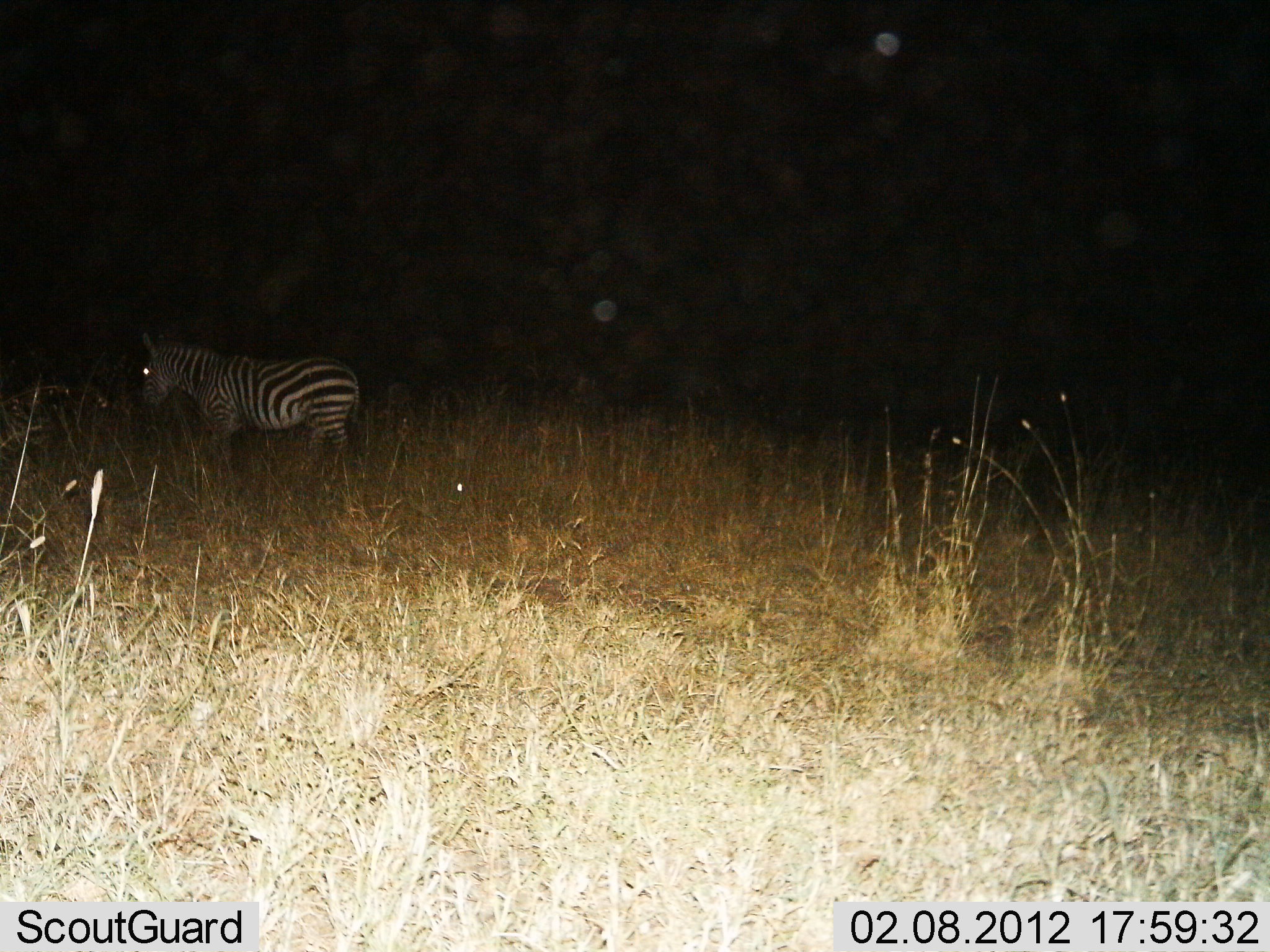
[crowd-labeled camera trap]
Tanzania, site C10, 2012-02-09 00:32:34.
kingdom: Animalia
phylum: Chordata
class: Mammalia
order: Perissodactyla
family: Equidae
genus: Equus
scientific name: Equus quagga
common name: plains zebra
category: zebra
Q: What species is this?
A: Zebra (plains zebra) (Equus quagga).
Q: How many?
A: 1.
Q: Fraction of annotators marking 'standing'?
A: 68%.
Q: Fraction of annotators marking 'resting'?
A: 0%.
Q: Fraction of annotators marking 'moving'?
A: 32%.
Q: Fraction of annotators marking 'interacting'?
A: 0%.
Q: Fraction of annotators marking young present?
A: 0%.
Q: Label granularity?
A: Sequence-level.